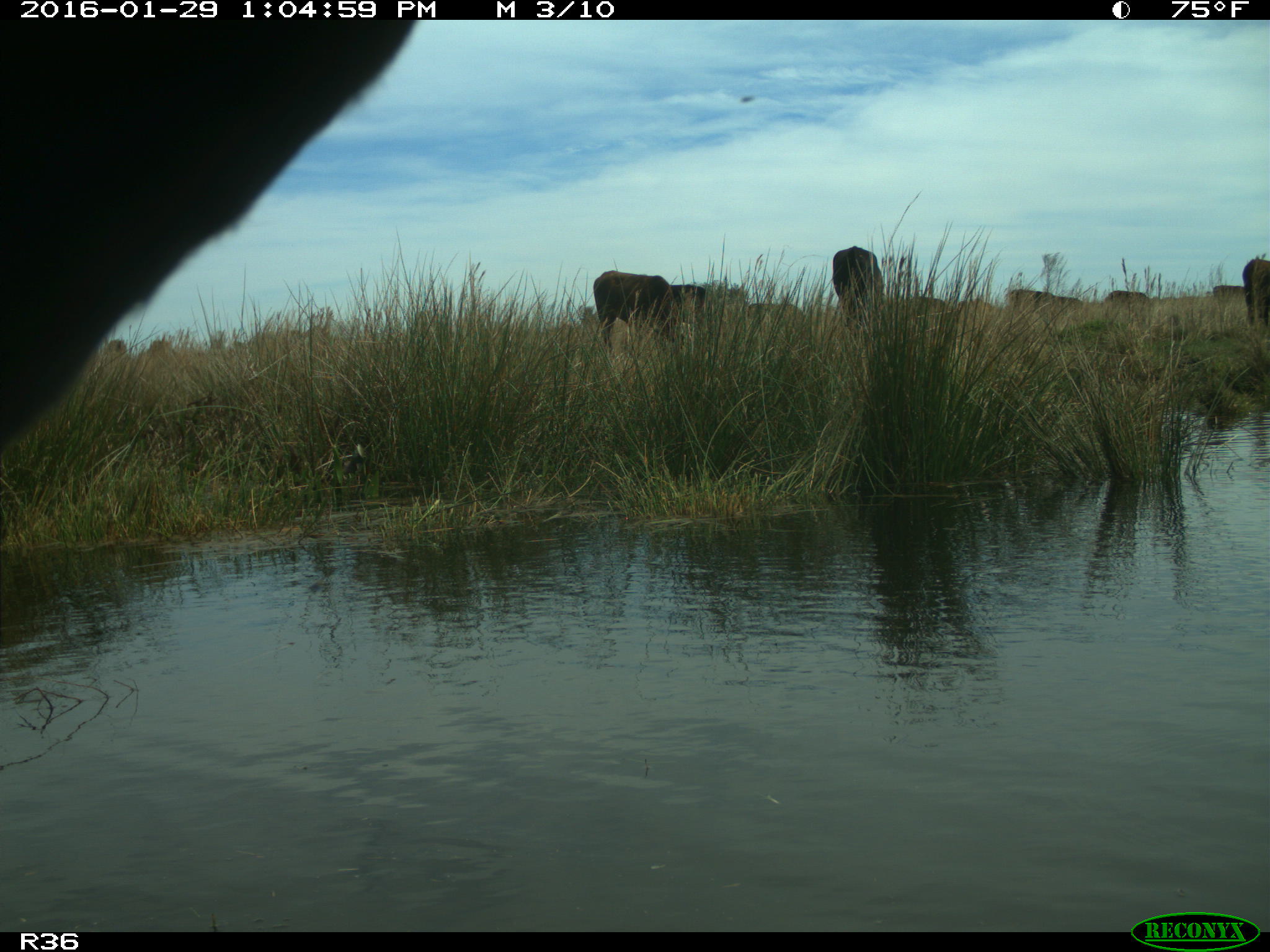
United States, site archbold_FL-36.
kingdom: Animalia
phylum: Chordata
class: Mammalia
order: Artiodactyla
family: Bovidae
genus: Bos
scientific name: Bos taurus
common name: domestic cow